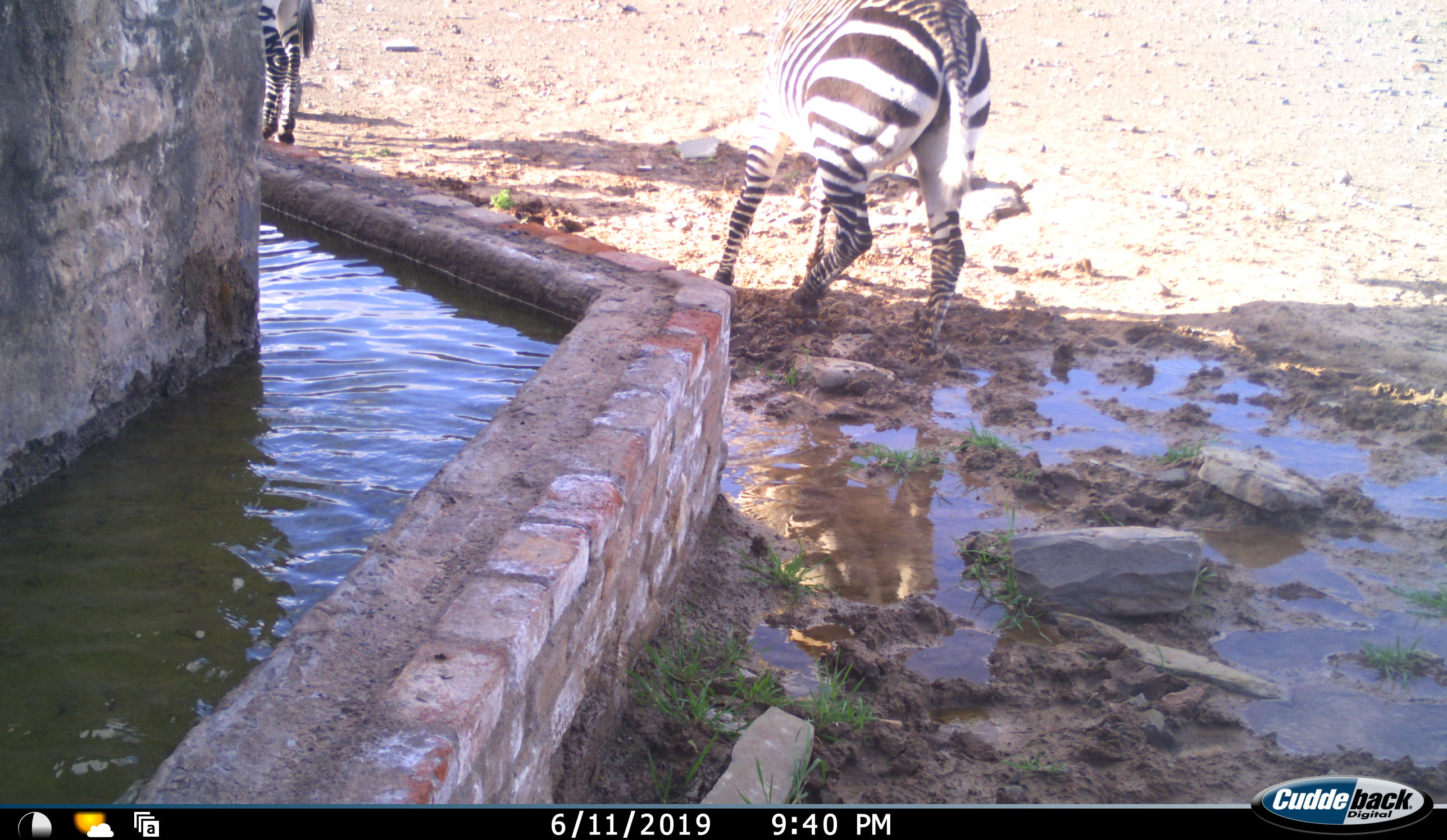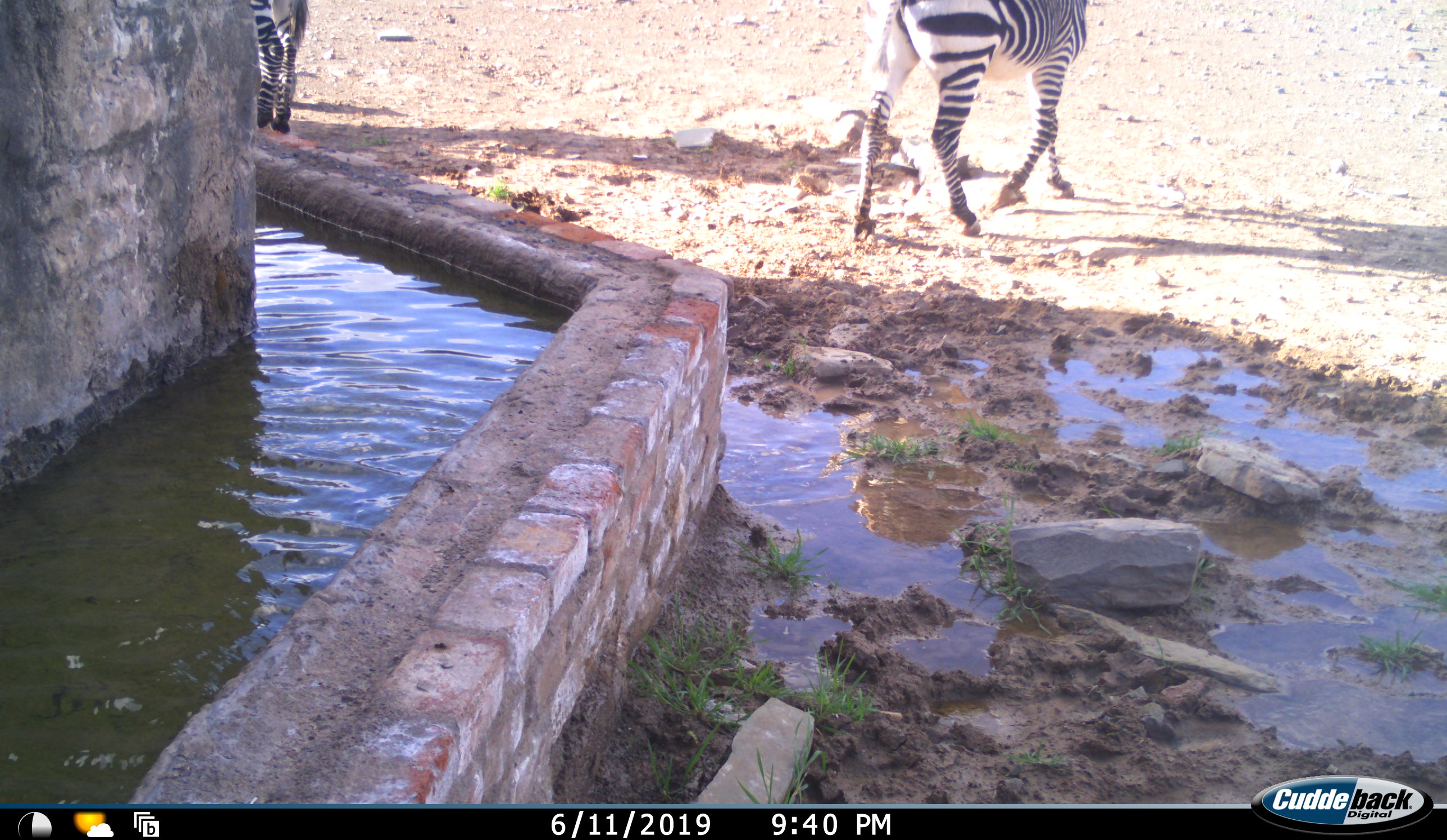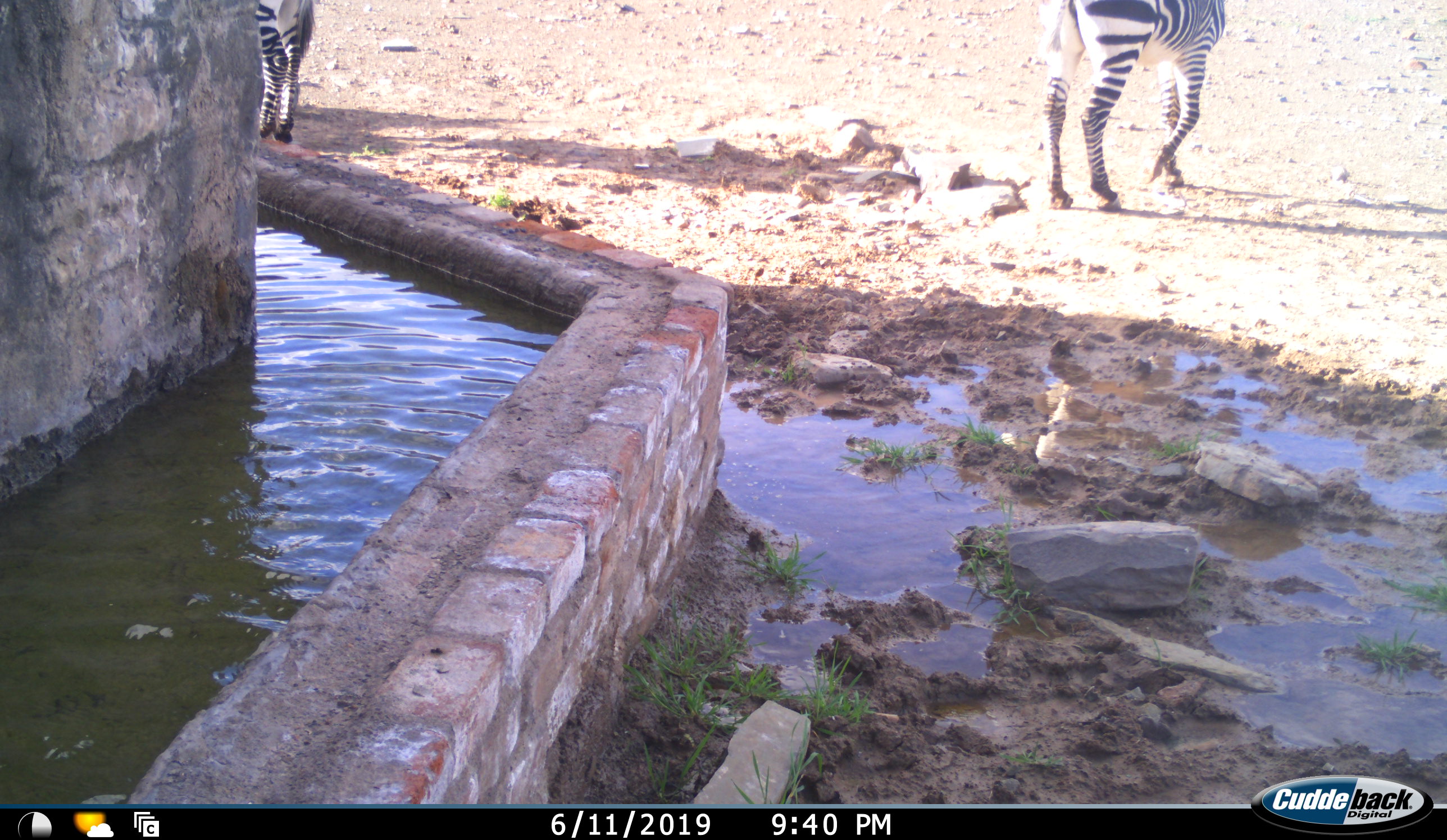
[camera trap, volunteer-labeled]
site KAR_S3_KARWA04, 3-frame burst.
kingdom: Animalia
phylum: Chordata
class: Mammalia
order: Perissodactyla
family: Equidae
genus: Equus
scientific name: Equus zebra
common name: mountain zebra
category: zebramountain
Zebramountain (mountain zebra) (Equus zebra), count 2. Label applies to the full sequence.